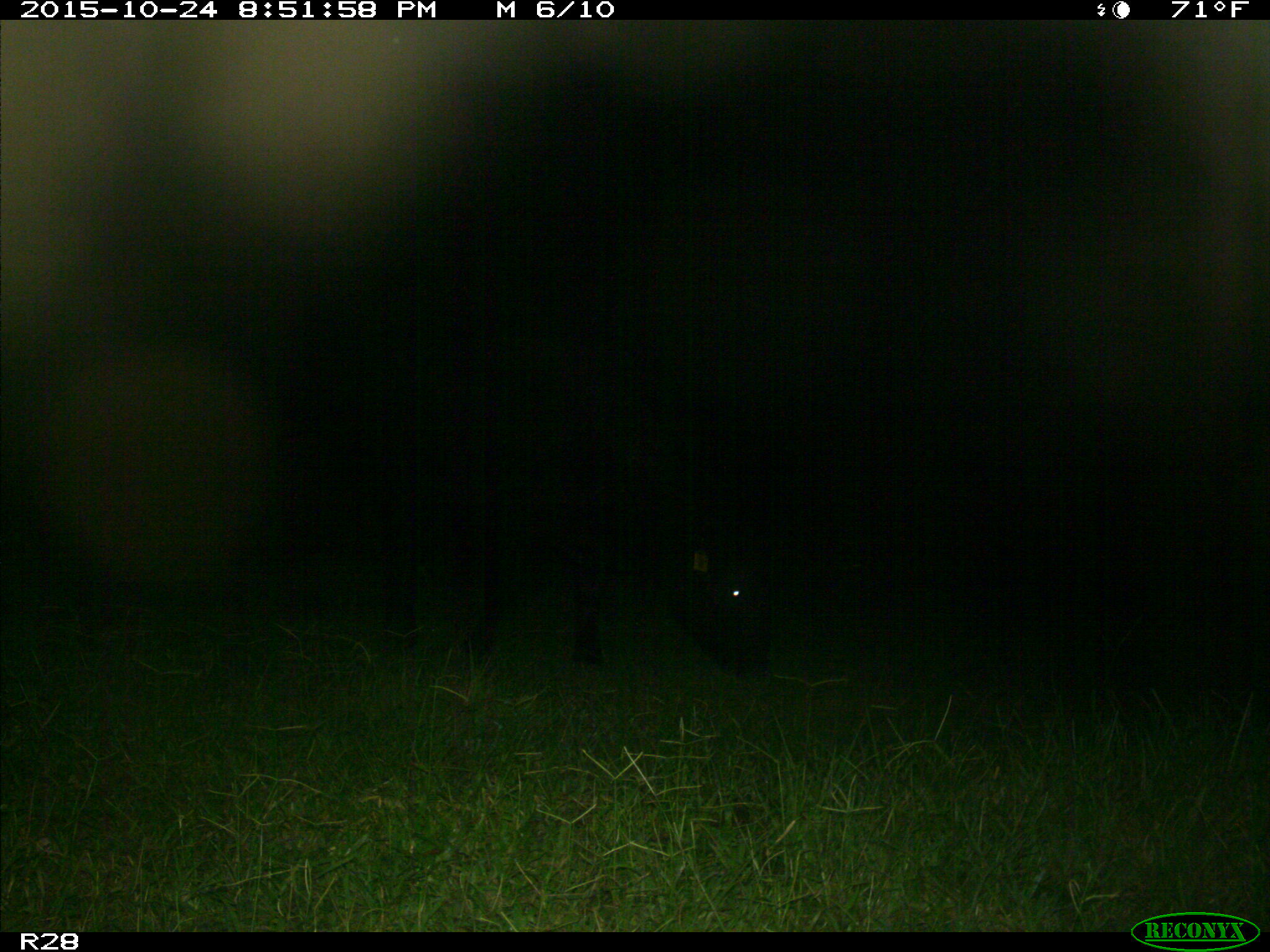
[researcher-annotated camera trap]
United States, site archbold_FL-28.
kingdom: Animalia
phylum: Chordata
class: Mammalia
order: Artiodactyla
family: Bovidae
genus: Bos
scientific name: Bos taurus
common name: domestic cow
Bos taurus (domestic cow).